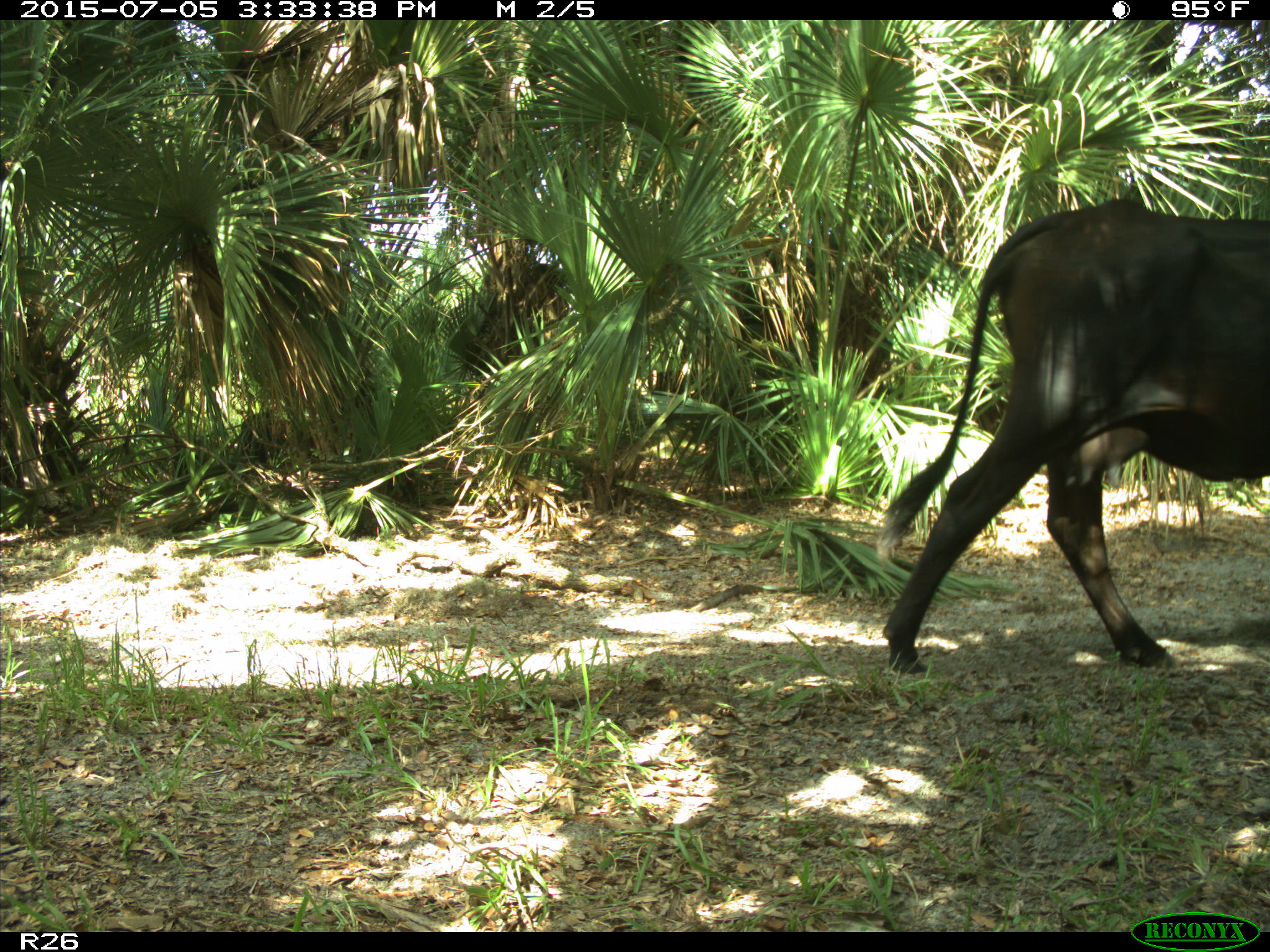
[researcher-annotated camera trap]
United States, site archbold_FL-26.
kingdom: Animalia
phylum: Chordata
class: Mammalia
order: Artiodactyla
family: Bovidae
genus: Bos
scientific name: Bos taurus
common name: domestic cow